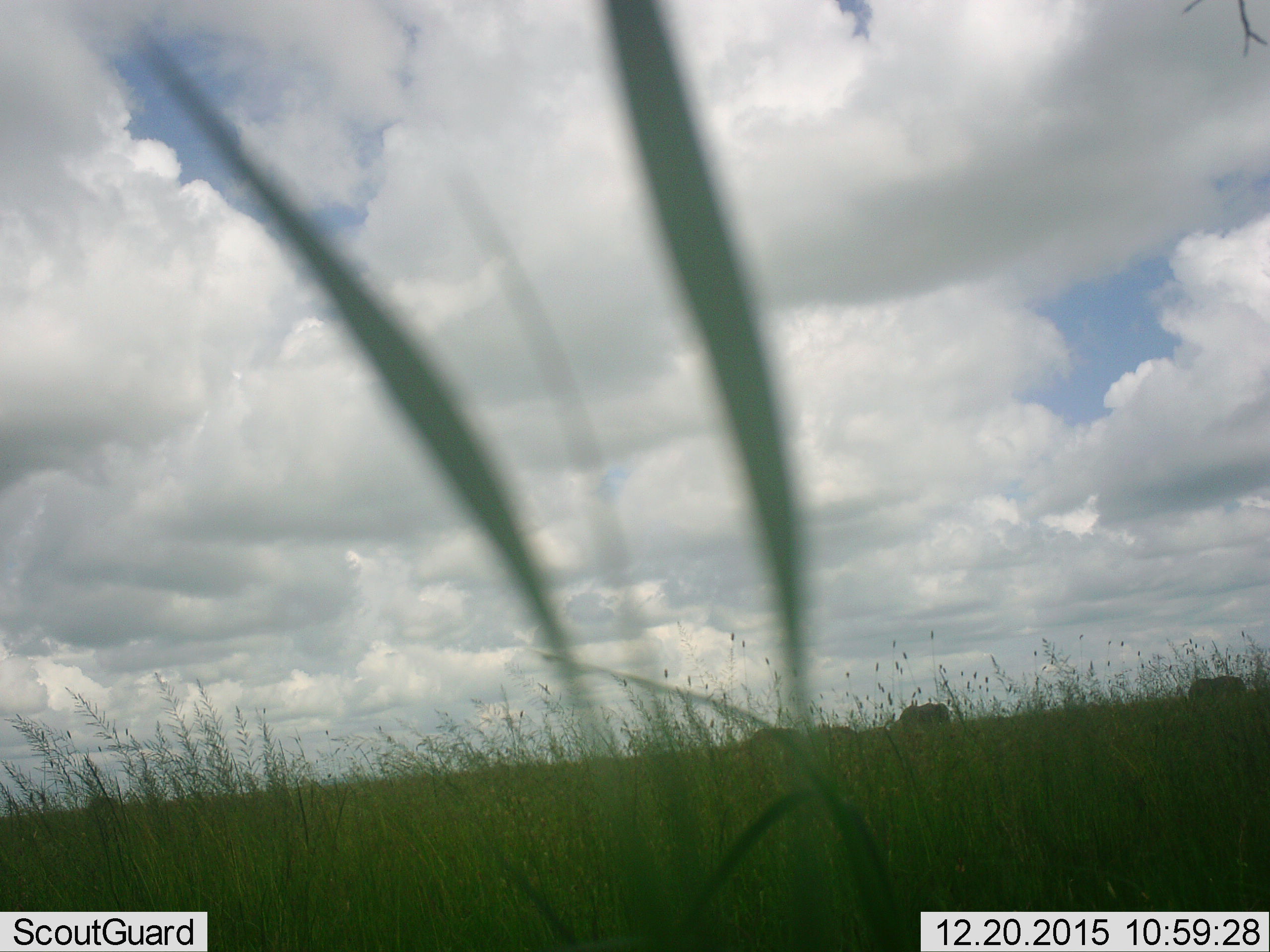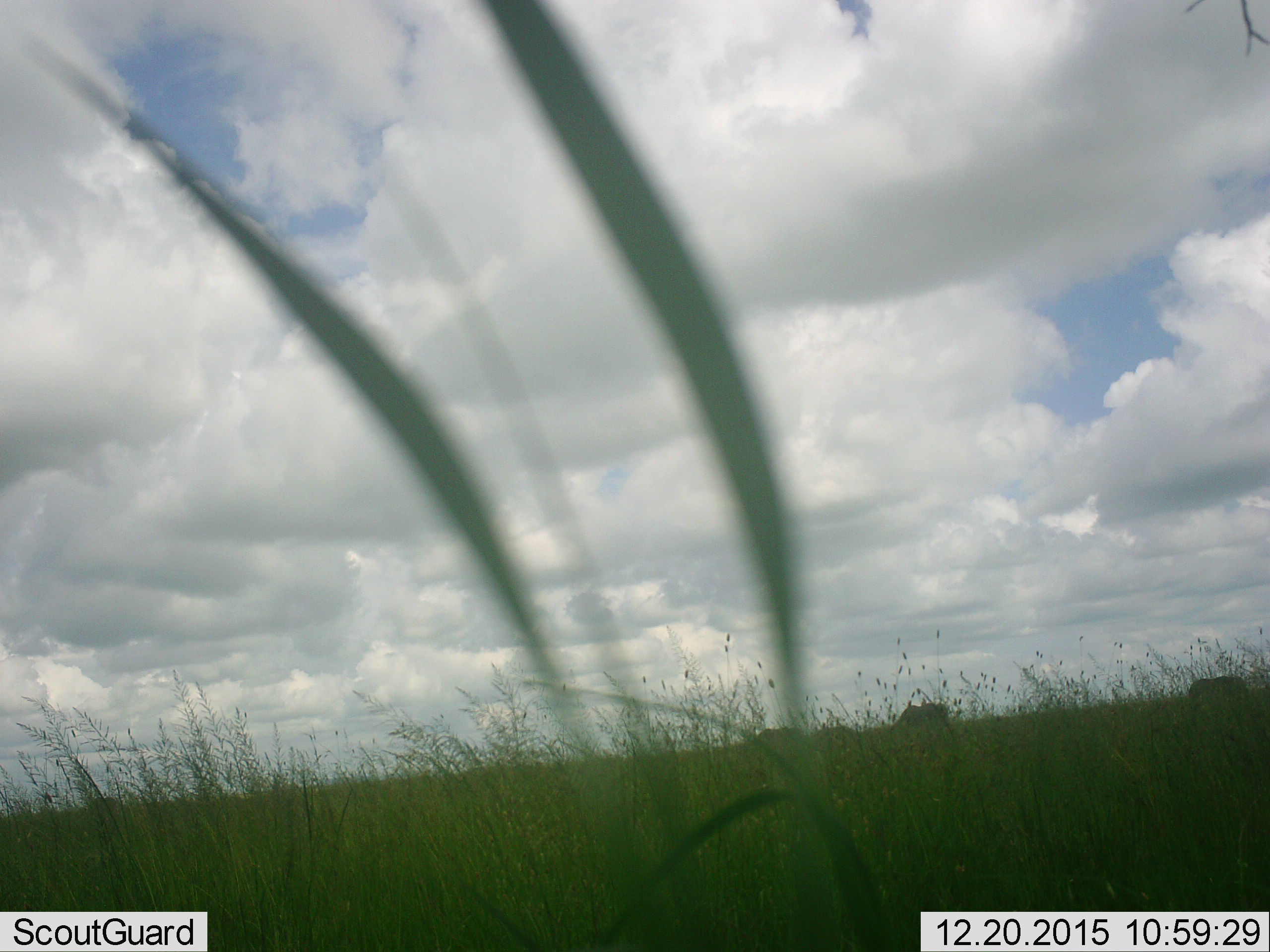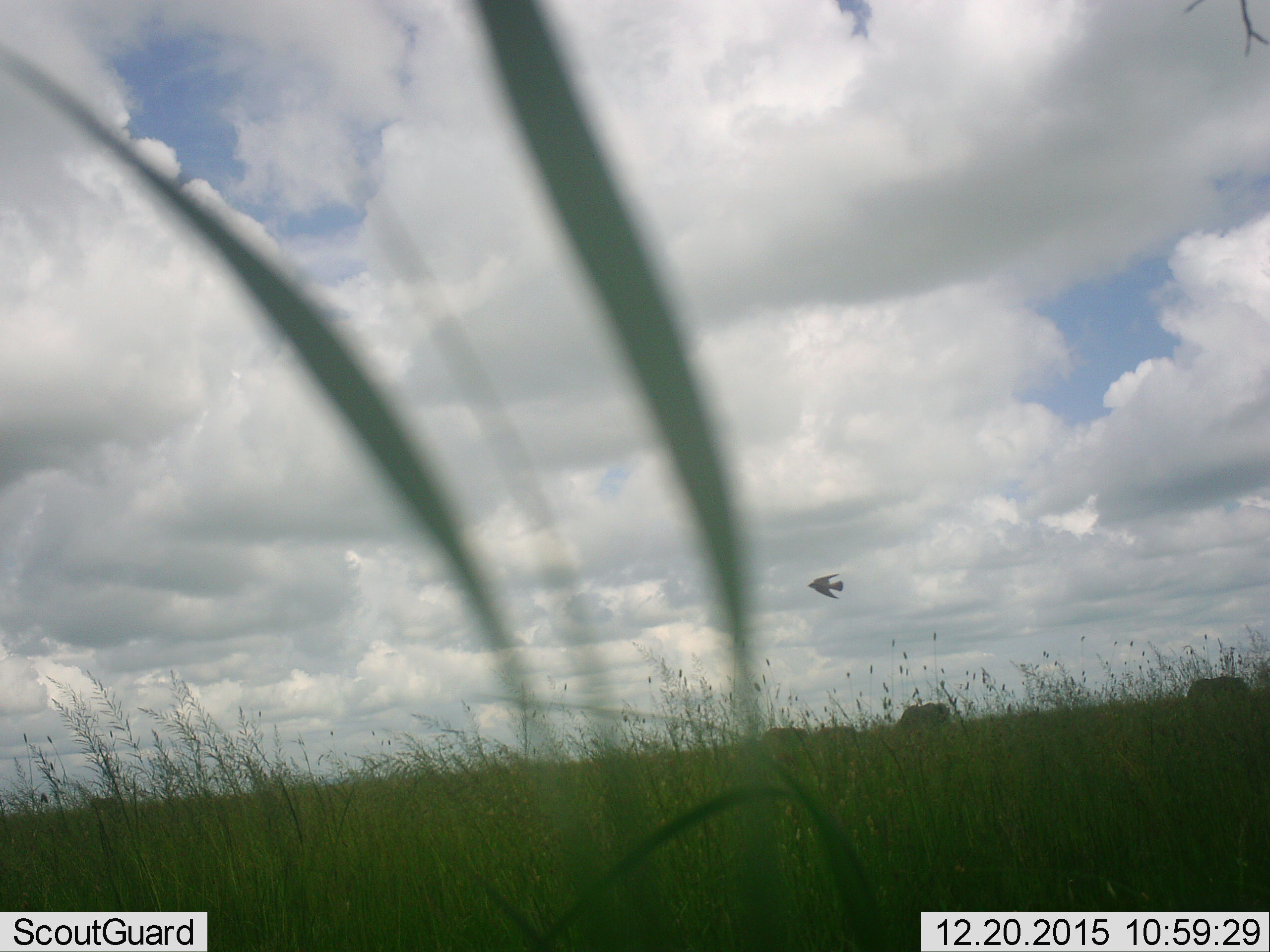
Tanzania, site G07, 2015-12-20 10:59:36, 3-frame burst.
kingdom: Animalia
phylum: Chordata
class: Aves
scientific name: Aves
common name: bird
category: otherbird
Otherbird (bird) (Aves), count 1. Behavior (volunteer vote fractions): standing 0%, resting 0%, moving 100%, interacting 0%. Young present (vote fraction): 0%. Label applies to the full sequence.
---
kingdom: Animalia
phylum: Chordata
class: Mammalia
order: Proboscidea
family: Elephantidae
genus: Loxodonta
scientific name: Loxodonta africana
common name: african bush elephant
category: elephant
Elephant (african bush elephant) (Loxodonta africana), count 3. Behavior (volunteer vote fractions): standing 67%, resting 0%, moving 33%, interacting 0%. Young present (vote fraction): 0%. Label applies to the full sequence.